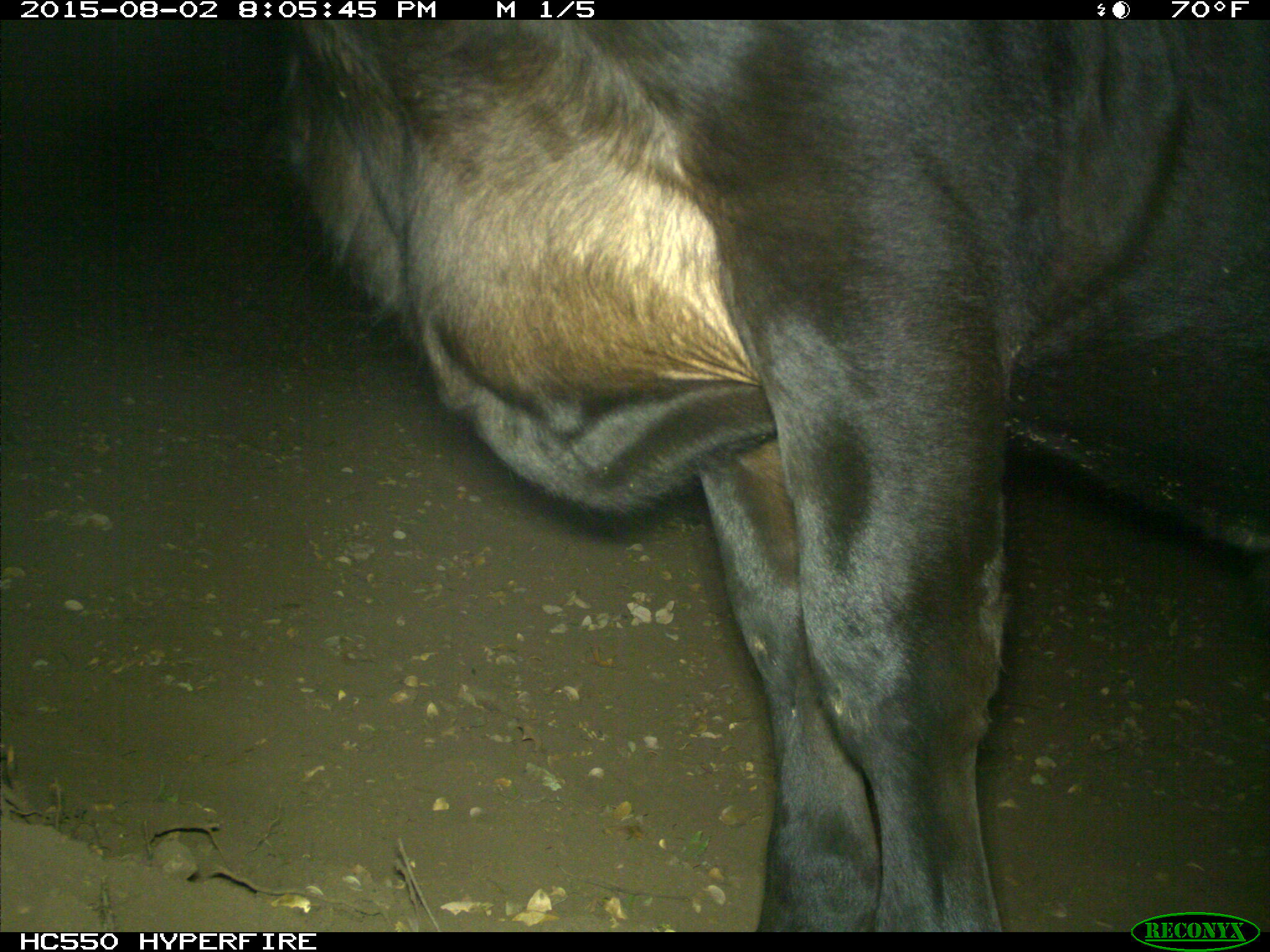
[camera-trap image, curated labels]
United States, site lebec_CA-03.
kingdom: Animalia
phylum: Chordata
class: Mammalia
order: Artiodactyla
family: Bovidae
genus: Bos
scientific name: Bos taurus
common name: domestic cow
Bos taurus (domestic cow).